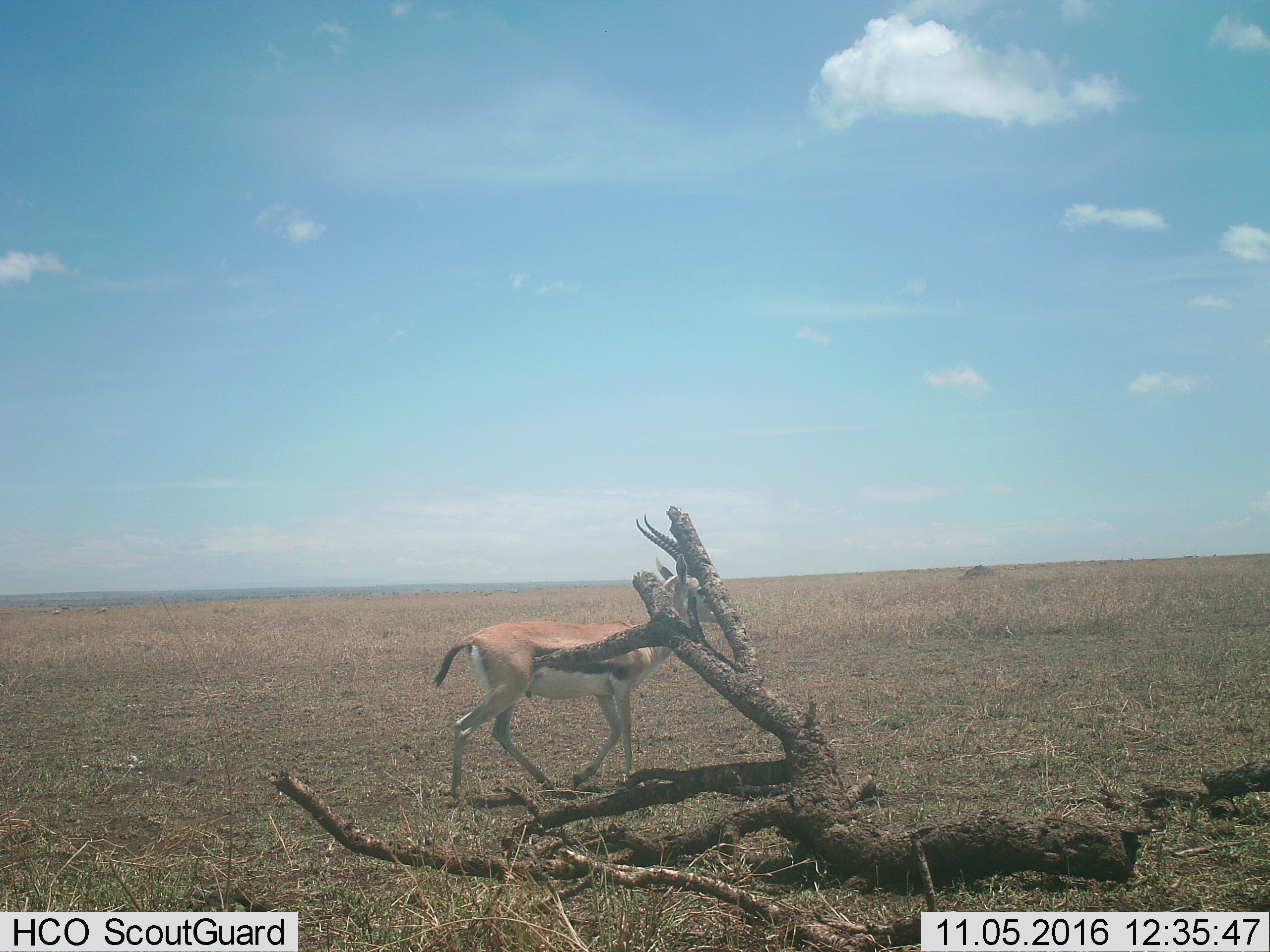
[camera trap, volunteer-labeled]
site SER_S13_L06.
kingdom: Animalia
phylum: Chordata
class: Mammalia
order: Artiodactyla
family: Bovidae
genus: Eudorcas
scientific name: Eudorcas thomsonii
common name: thomson's gazelle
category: gazellethomsons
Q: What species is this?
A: Gazellethomsons (thomson's gazelle) (Eudorcas thomsonii).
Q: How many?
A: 1.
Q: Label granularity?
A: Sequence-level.